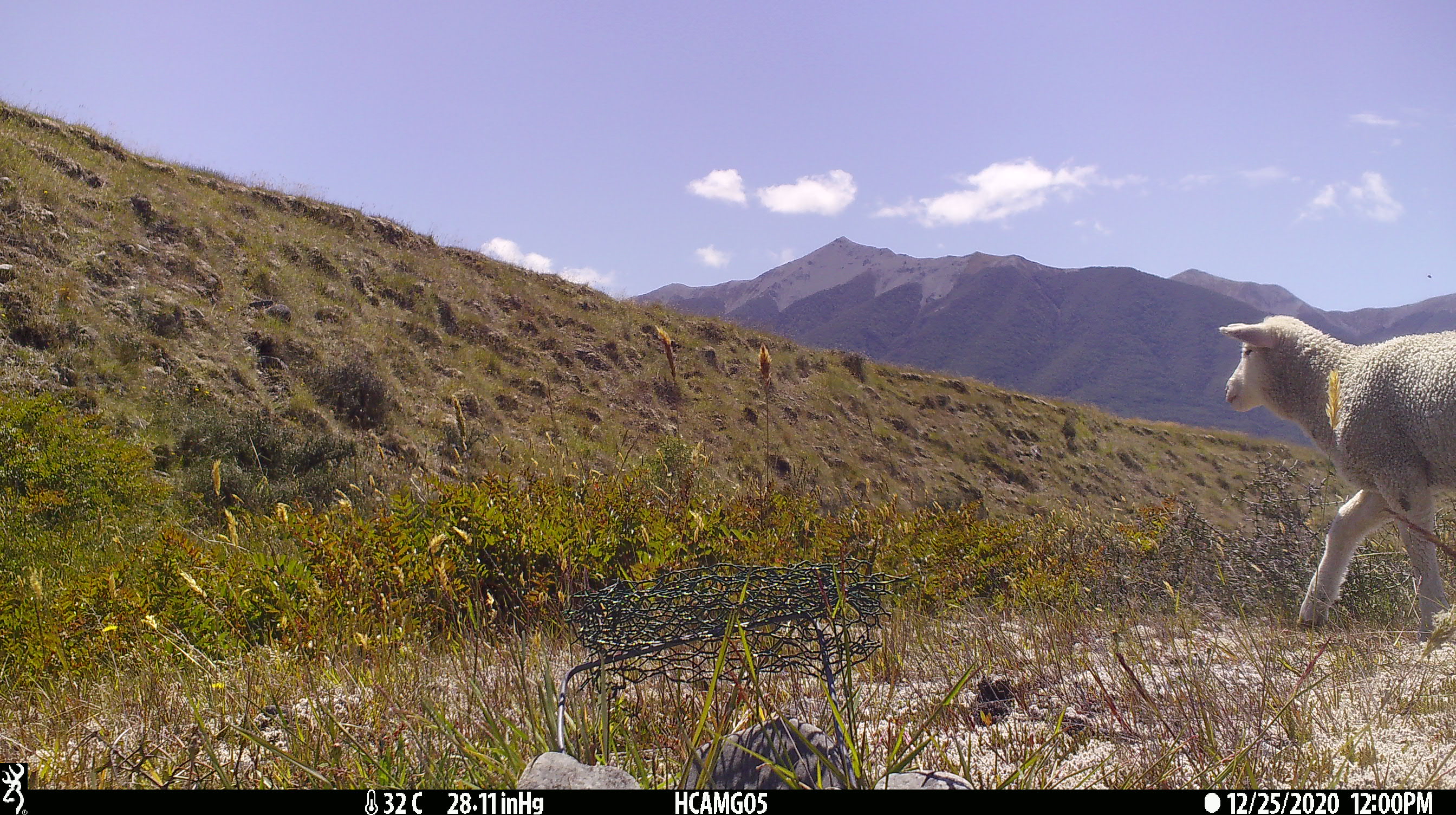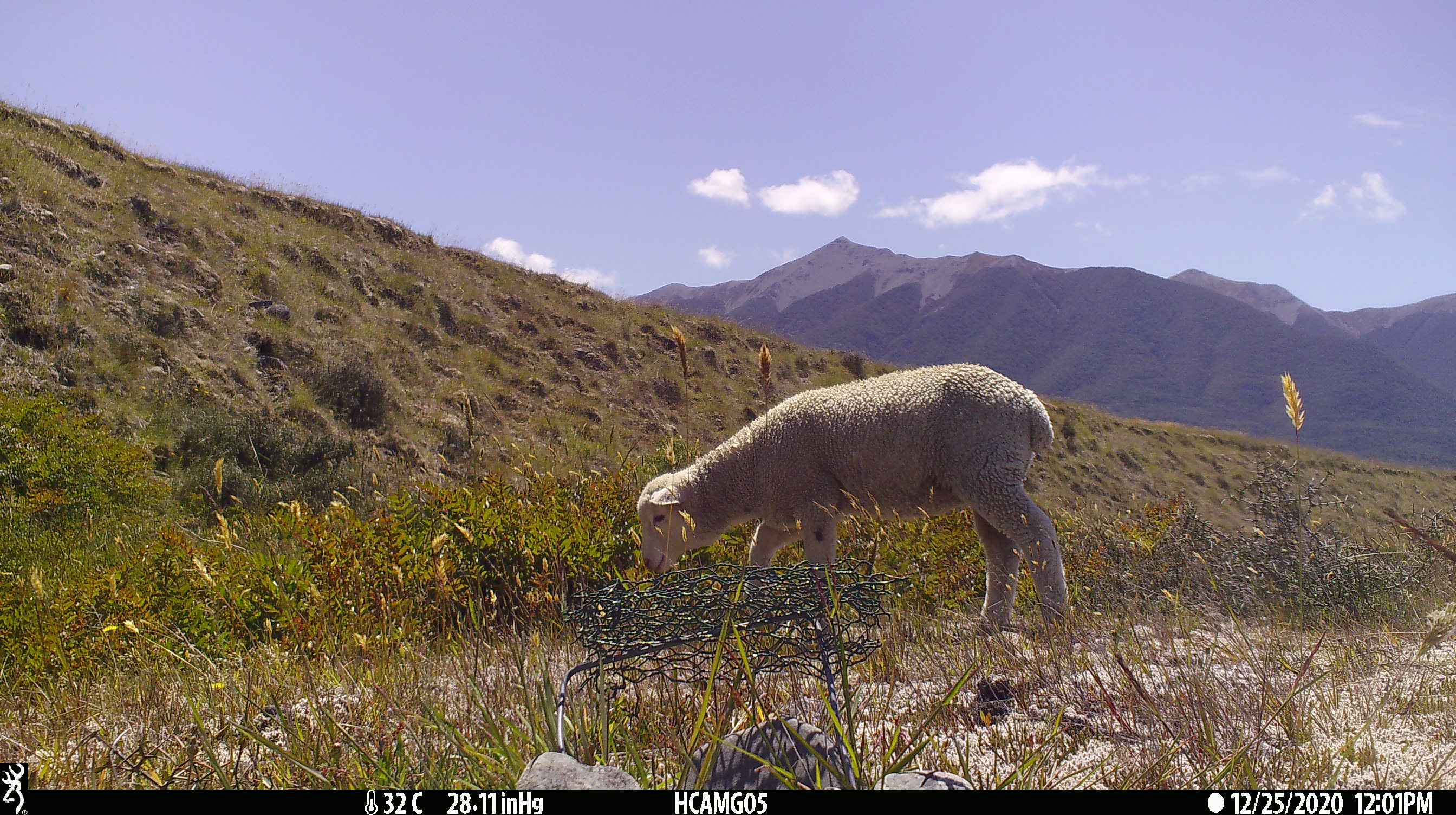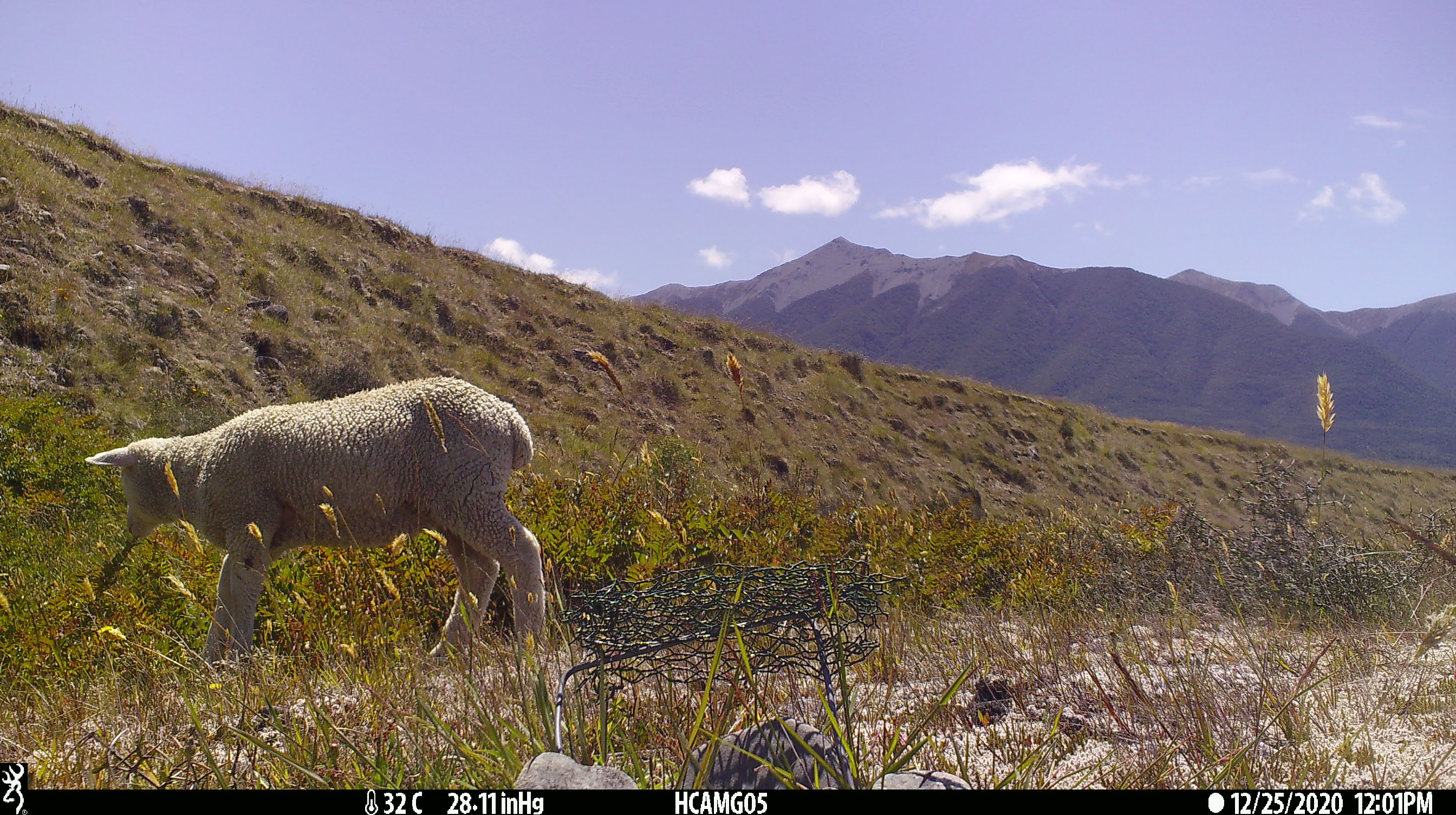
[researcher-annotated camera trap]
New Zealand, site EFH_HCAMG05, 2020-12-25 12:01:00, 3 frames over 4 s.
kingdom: Animalia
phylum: Chordata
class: Mammalia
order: Artiodactyla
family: Bovidae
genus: Ovis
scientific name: Ovis aries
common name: domestic sheep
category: sheep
Sheep (domestic sheep) (Ovis aries).